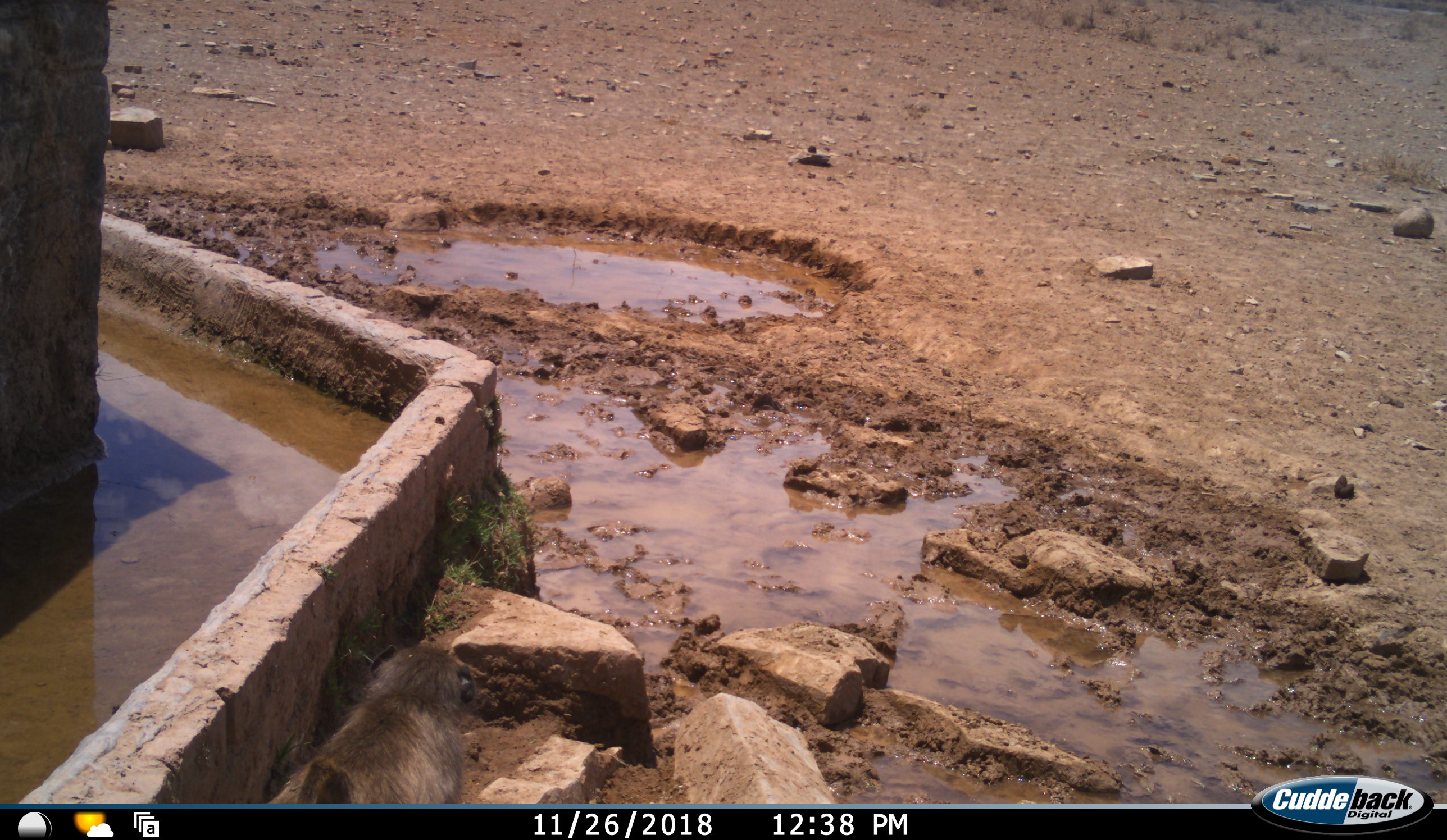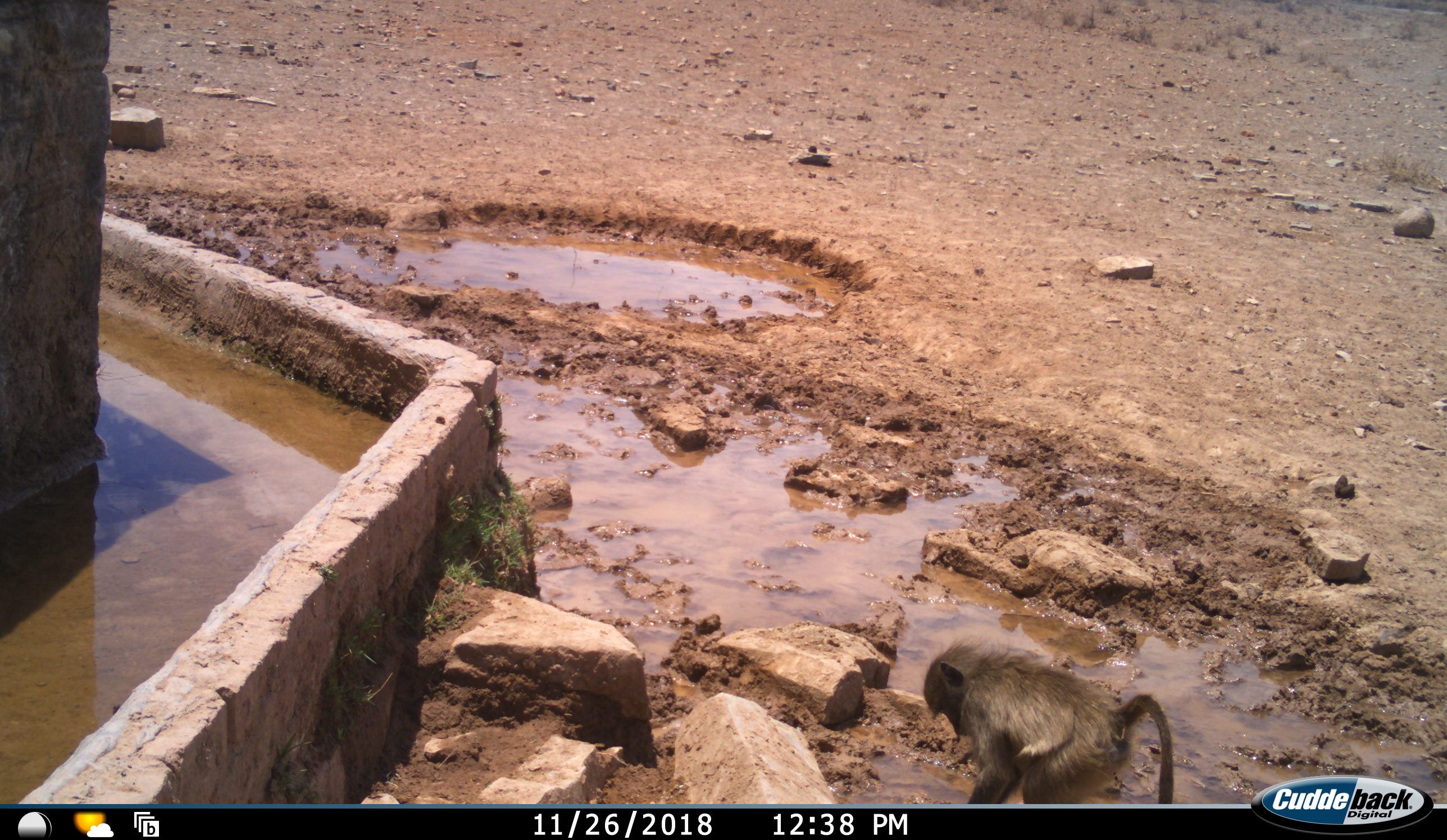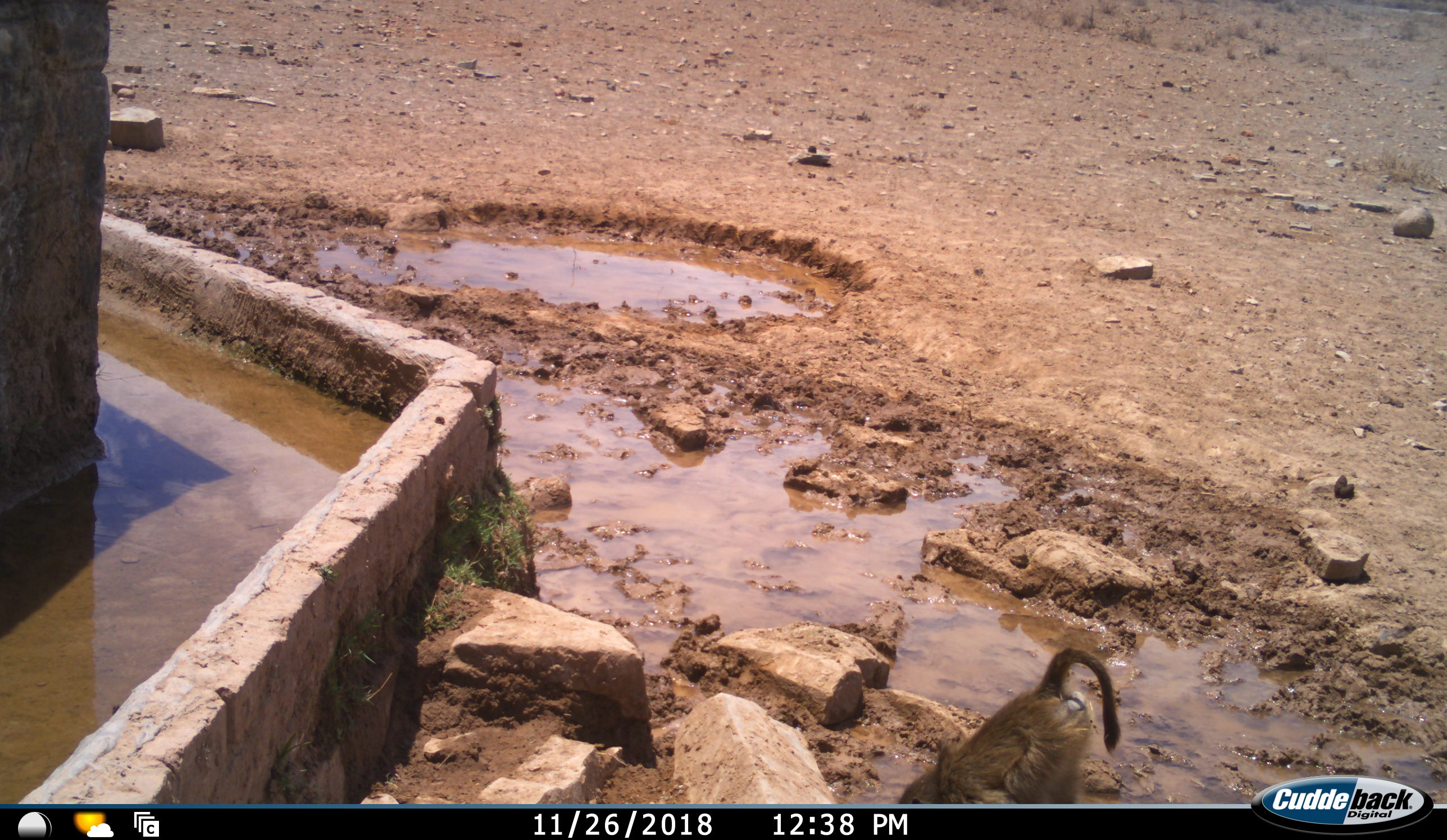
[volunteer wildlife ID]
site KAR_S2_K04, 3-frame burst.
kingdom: Animalia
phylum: Chordata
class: Mammalia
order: Primates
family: Cercopithecidae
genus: Papio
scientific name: Papio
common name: baboon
Baboon (Papio), count 1. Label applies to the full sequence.